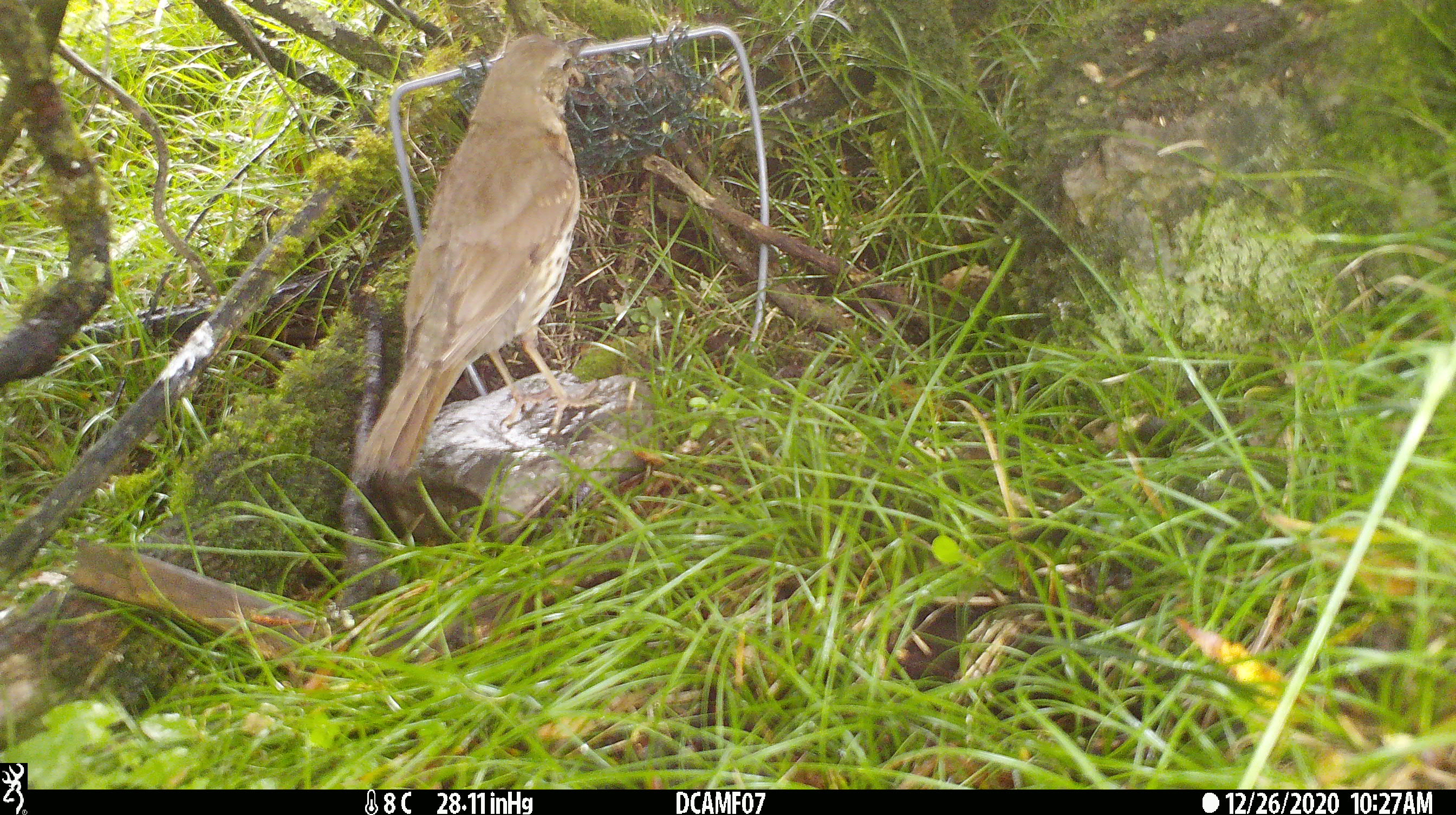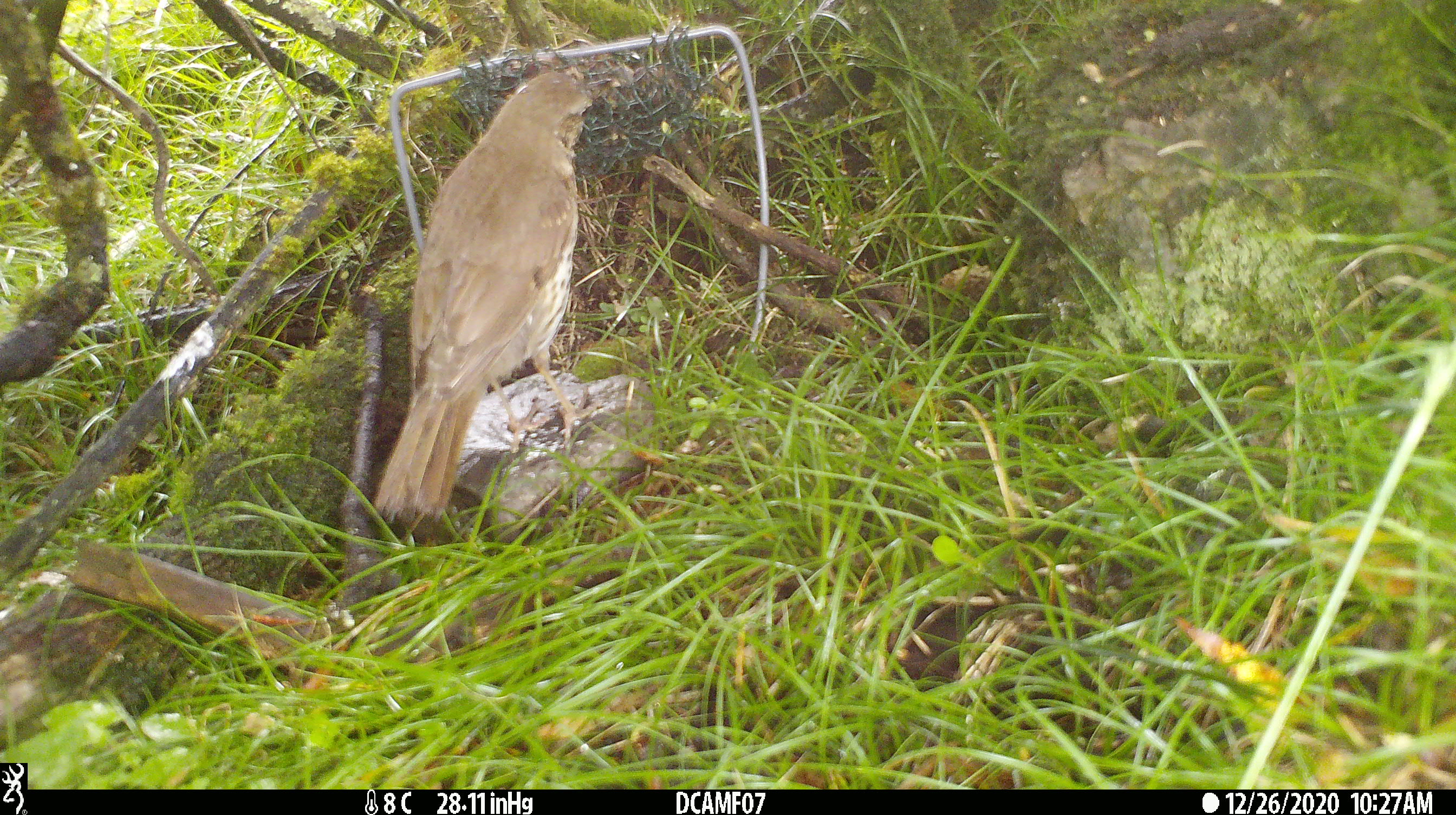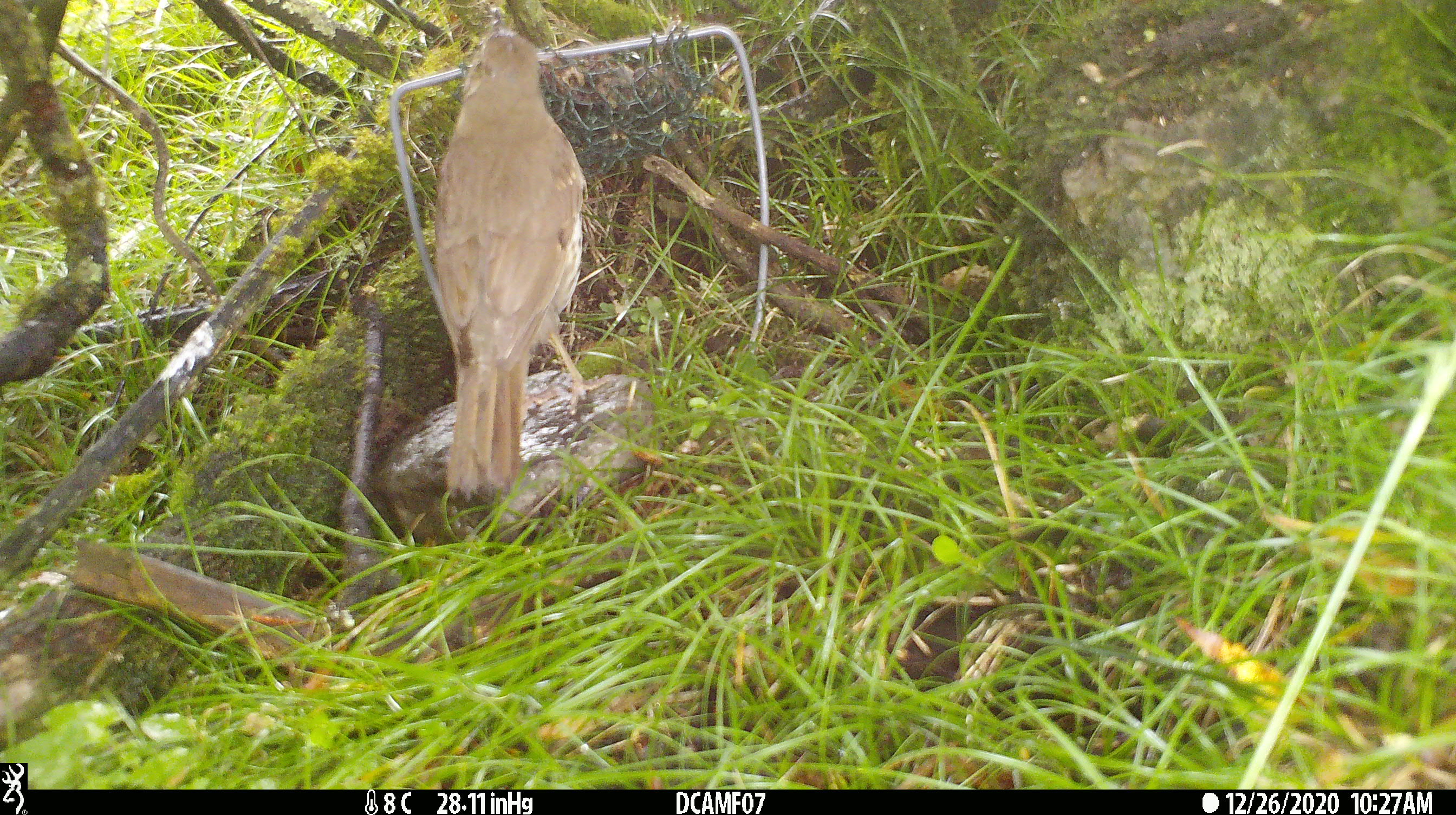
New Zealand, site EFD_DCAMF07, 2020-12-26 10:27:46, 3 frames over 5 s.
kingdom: Animalia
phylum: Chordata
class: Aves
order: Passeriformes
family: Turdidae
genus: Turdus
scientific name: Turdus philomelos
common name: song thrush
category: thrush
Thrush (song thrush) (Turdus philomelos).